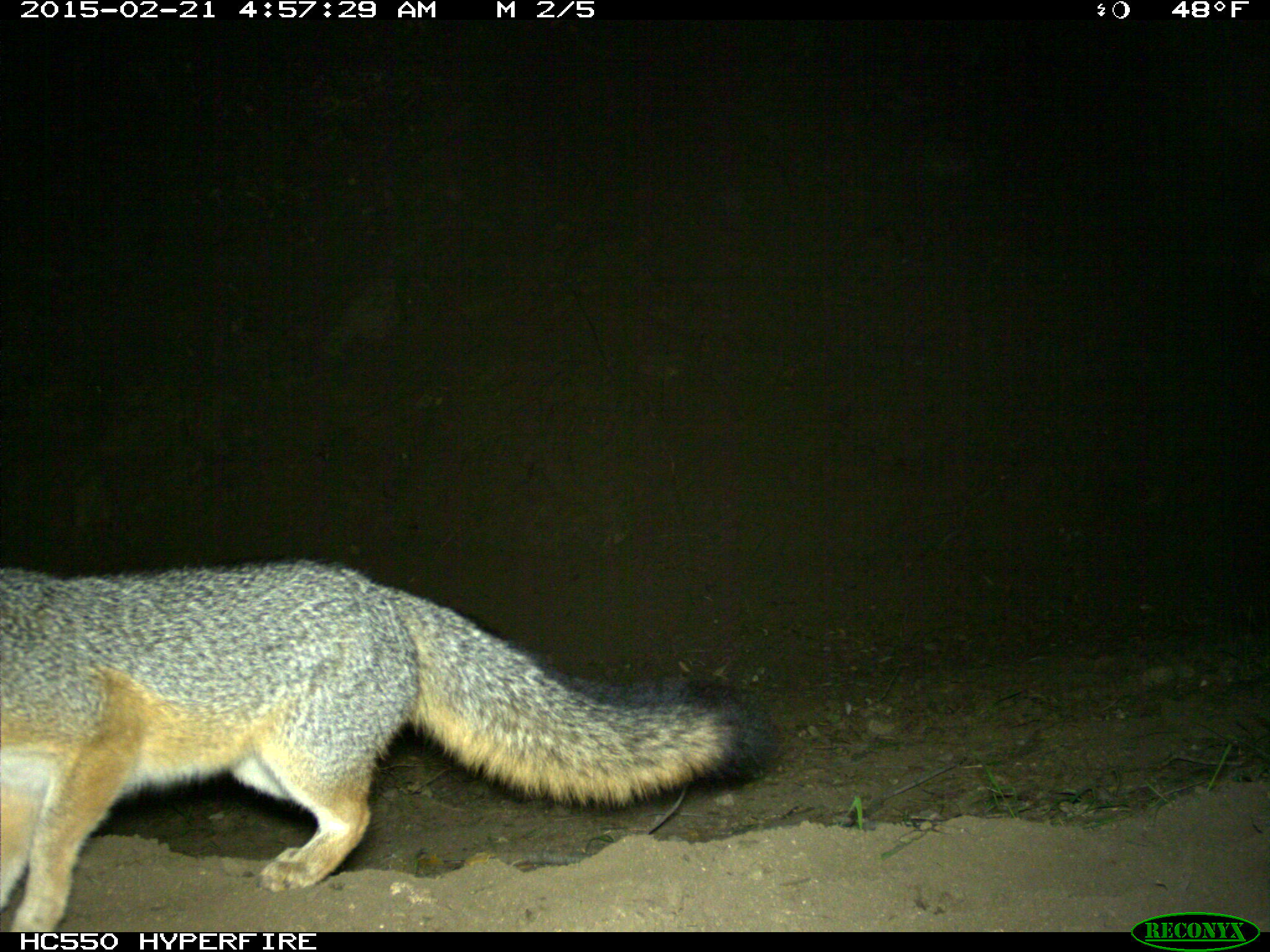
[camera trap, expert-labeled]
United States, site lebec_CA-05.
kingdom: Animalia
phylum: Chordata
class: Mammalia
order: Carnivora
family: Canidae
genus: Urocyon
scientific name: Urocyon cinereoargenteus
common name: gray fox